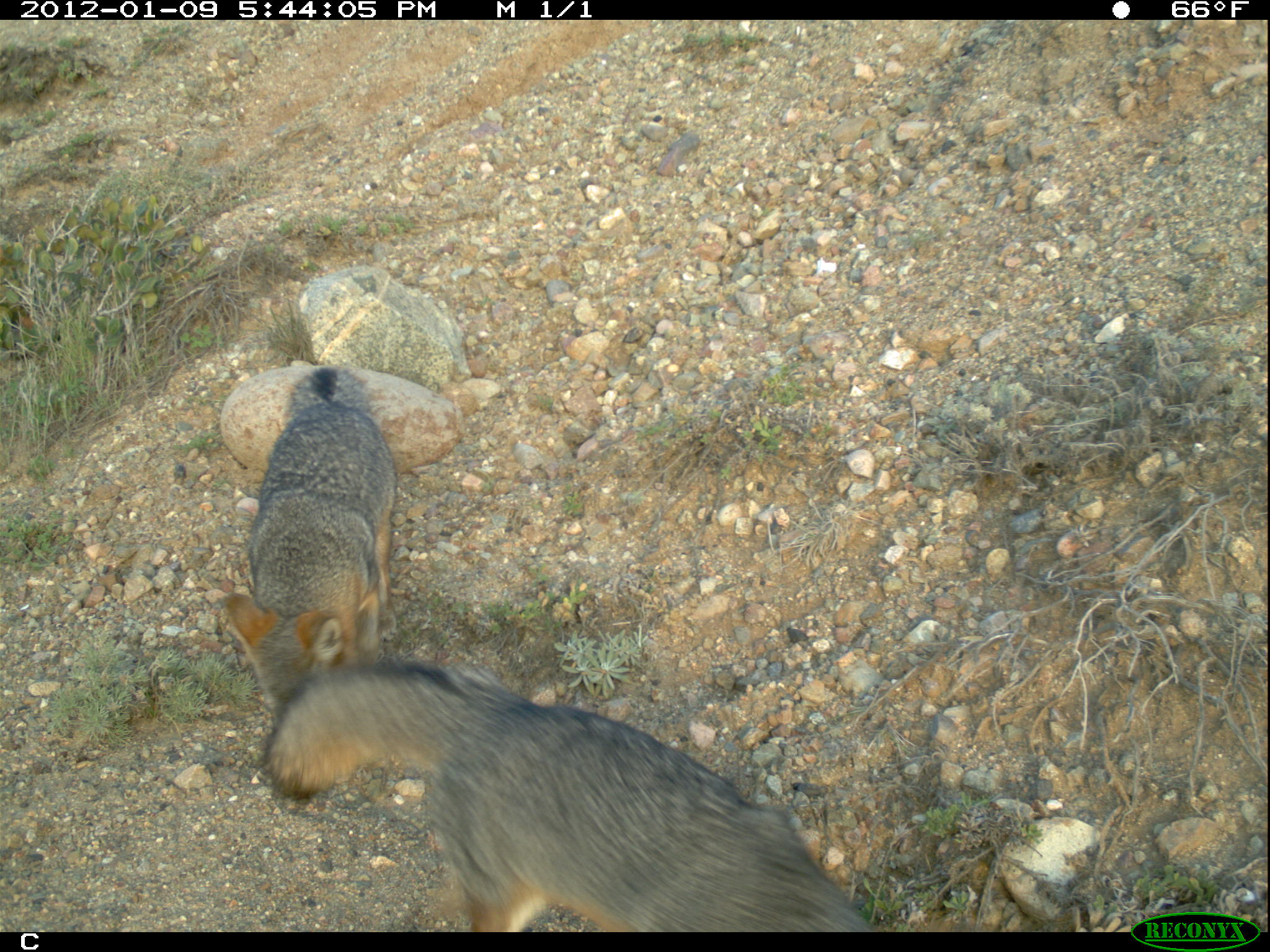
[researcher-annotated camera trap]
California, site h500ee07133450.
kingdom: Animalia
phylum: Chordata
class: Mammalia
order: Carnivora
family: Canidae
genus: Urocyon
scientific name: Urocyon littoralis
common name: island fox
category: fox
Fox (island fox) (Urocyon littoralis).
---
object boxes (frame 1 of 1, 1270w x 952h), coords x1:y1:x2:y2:
fox: 264:659:875:932; 223:365:397:725